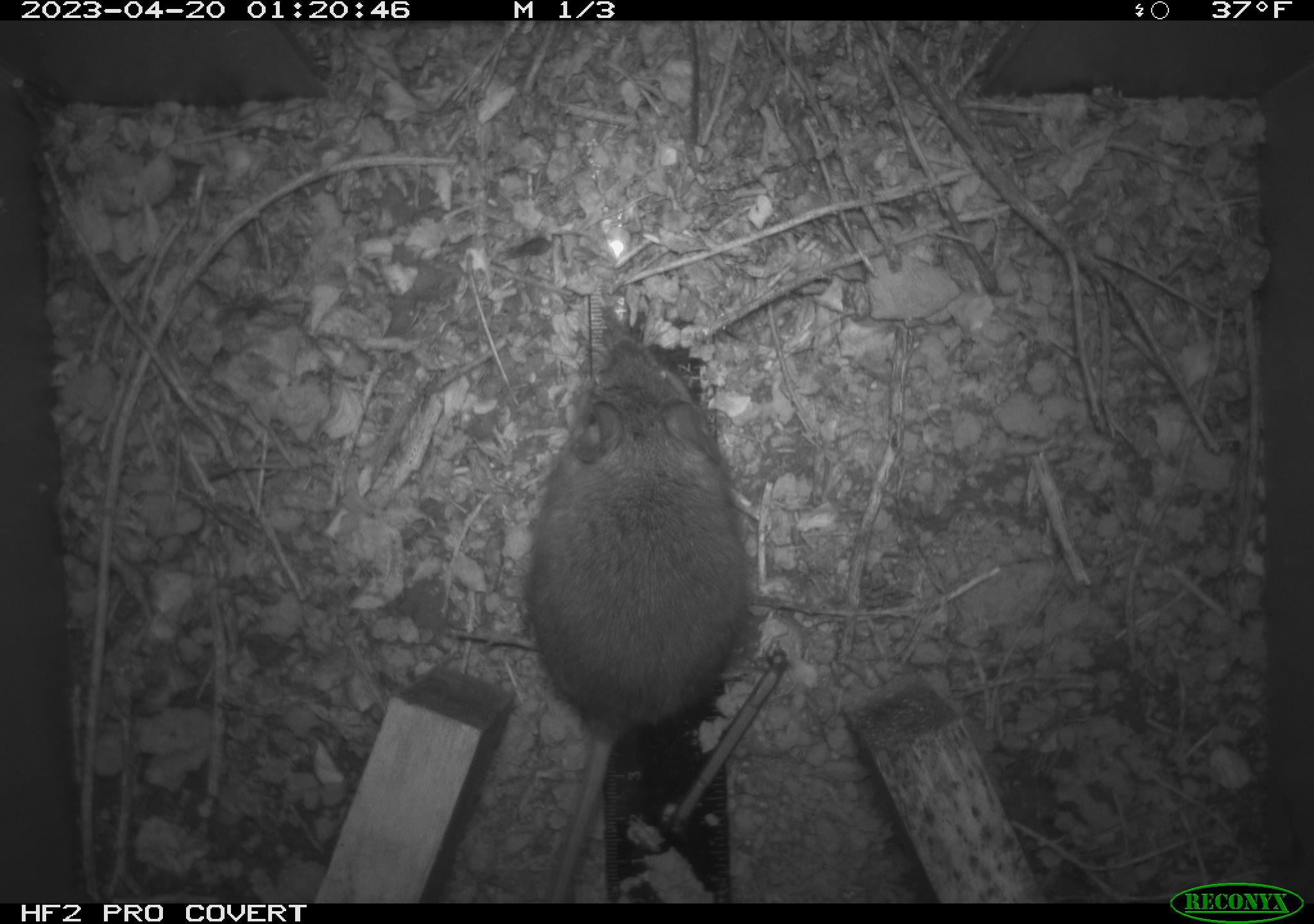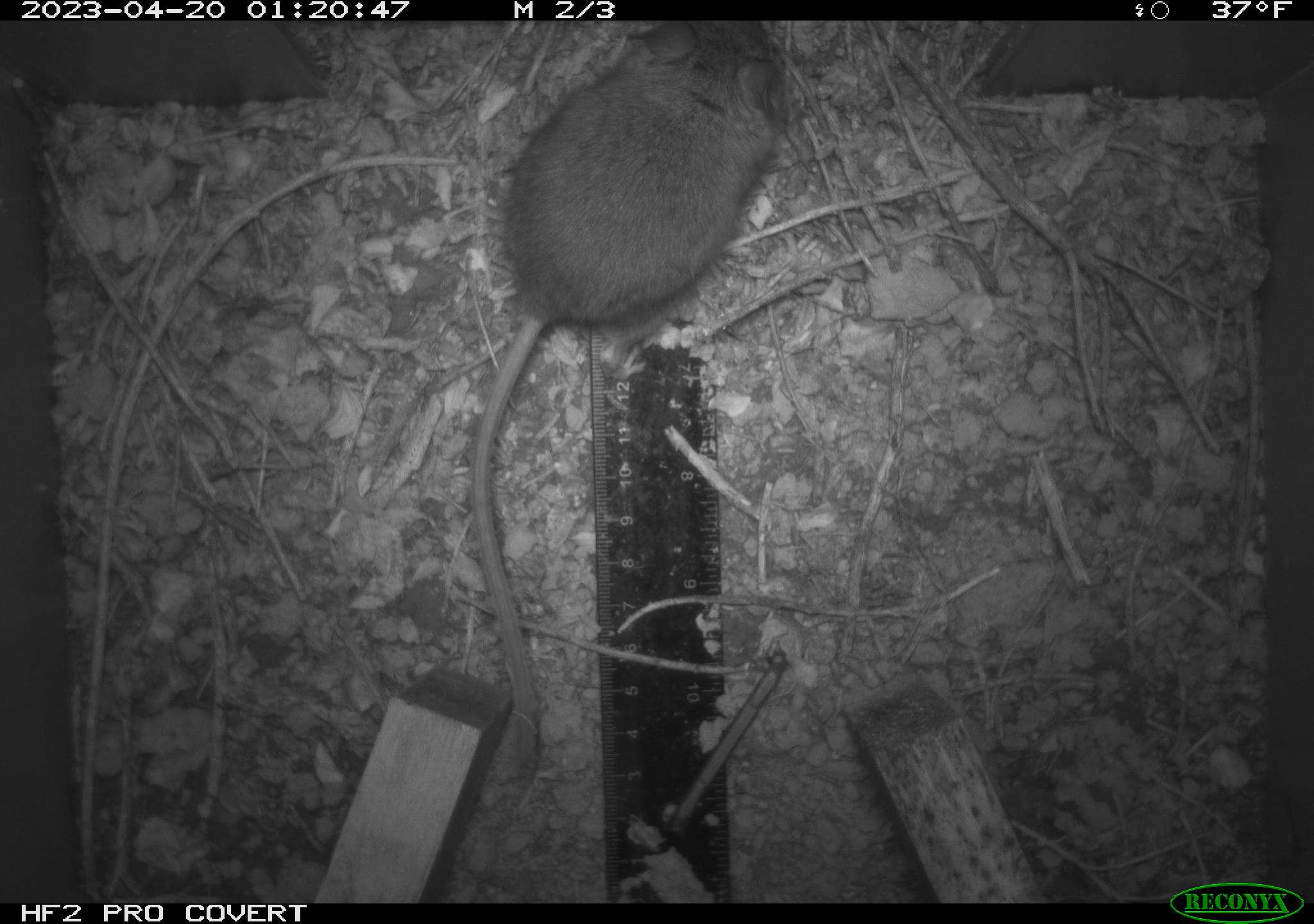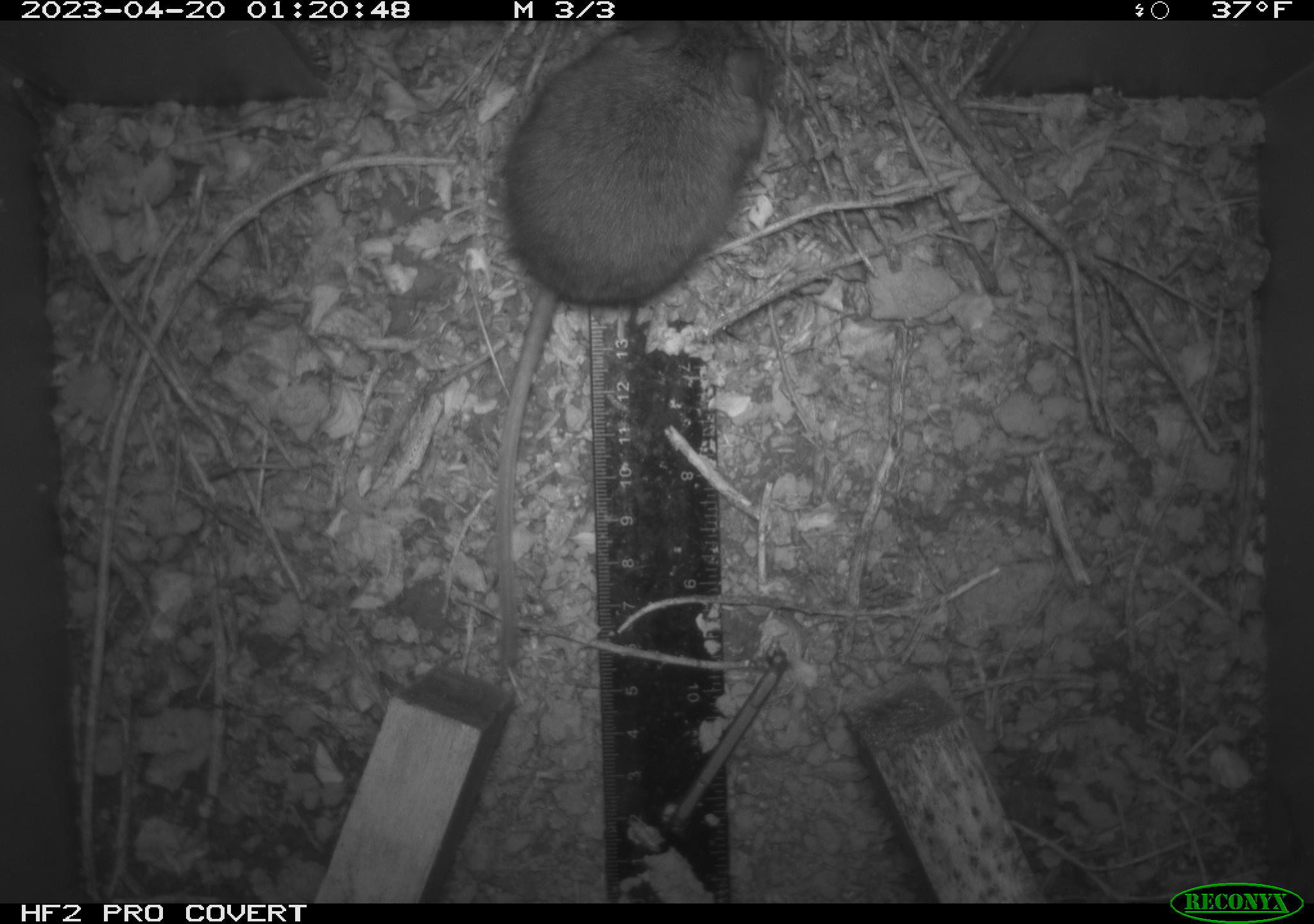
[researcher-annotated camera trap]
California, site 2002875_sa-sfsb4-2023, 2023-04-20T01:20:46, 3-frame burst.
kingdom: Animalia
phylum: Chordata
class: Mammalia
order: Rodentia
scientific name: Rodentia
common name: mouse species